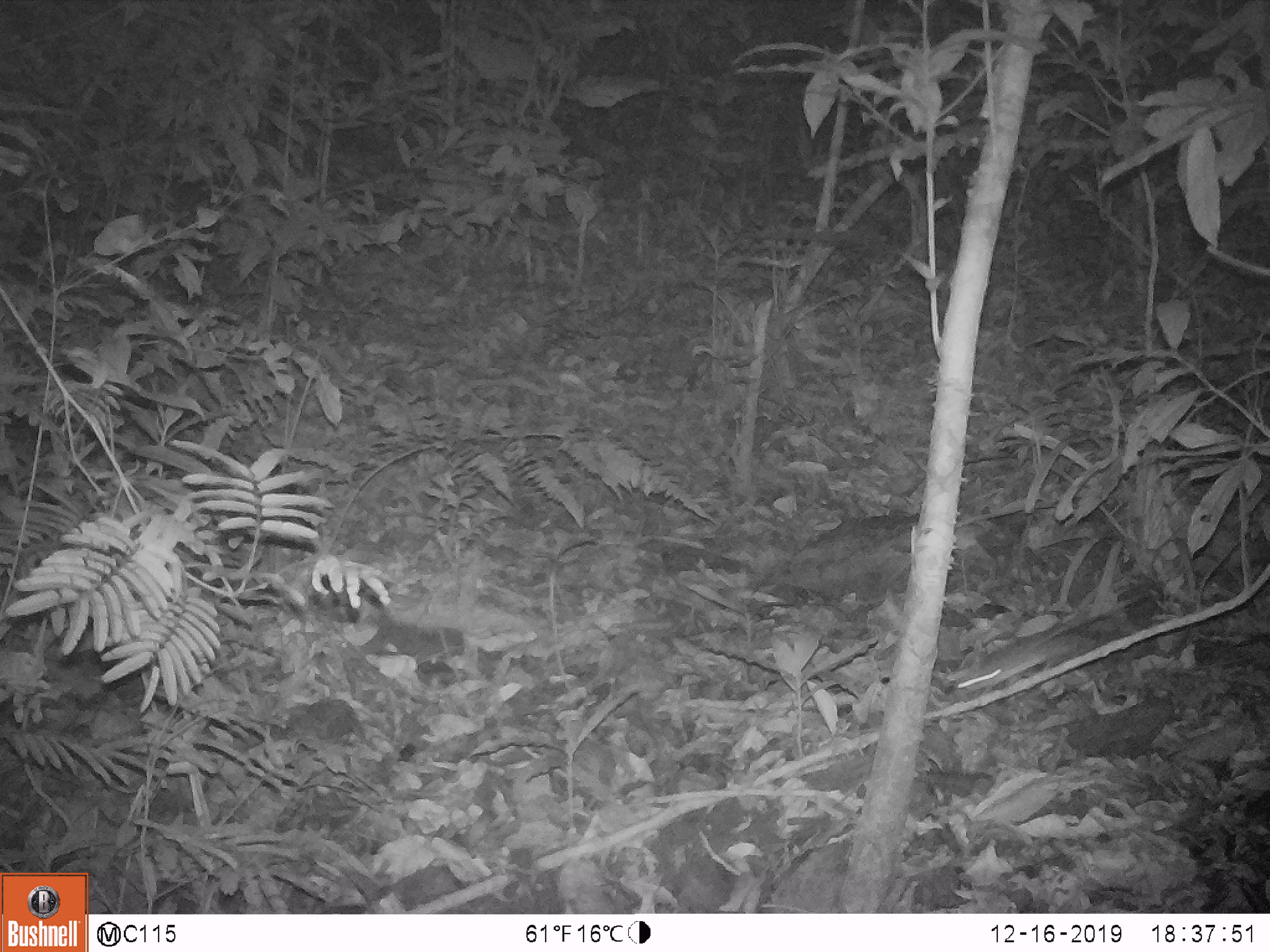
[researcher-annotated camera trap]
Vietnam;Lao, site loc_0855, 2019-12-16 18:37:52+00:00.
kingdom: Animalia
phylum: Chordata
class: Mammalia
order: Rodentia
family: Muridae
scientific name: Muridae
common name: old-world mice and rats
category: unidentified murid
Unidentified murid (old-world mice and rats) (Muridae). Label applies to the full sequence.